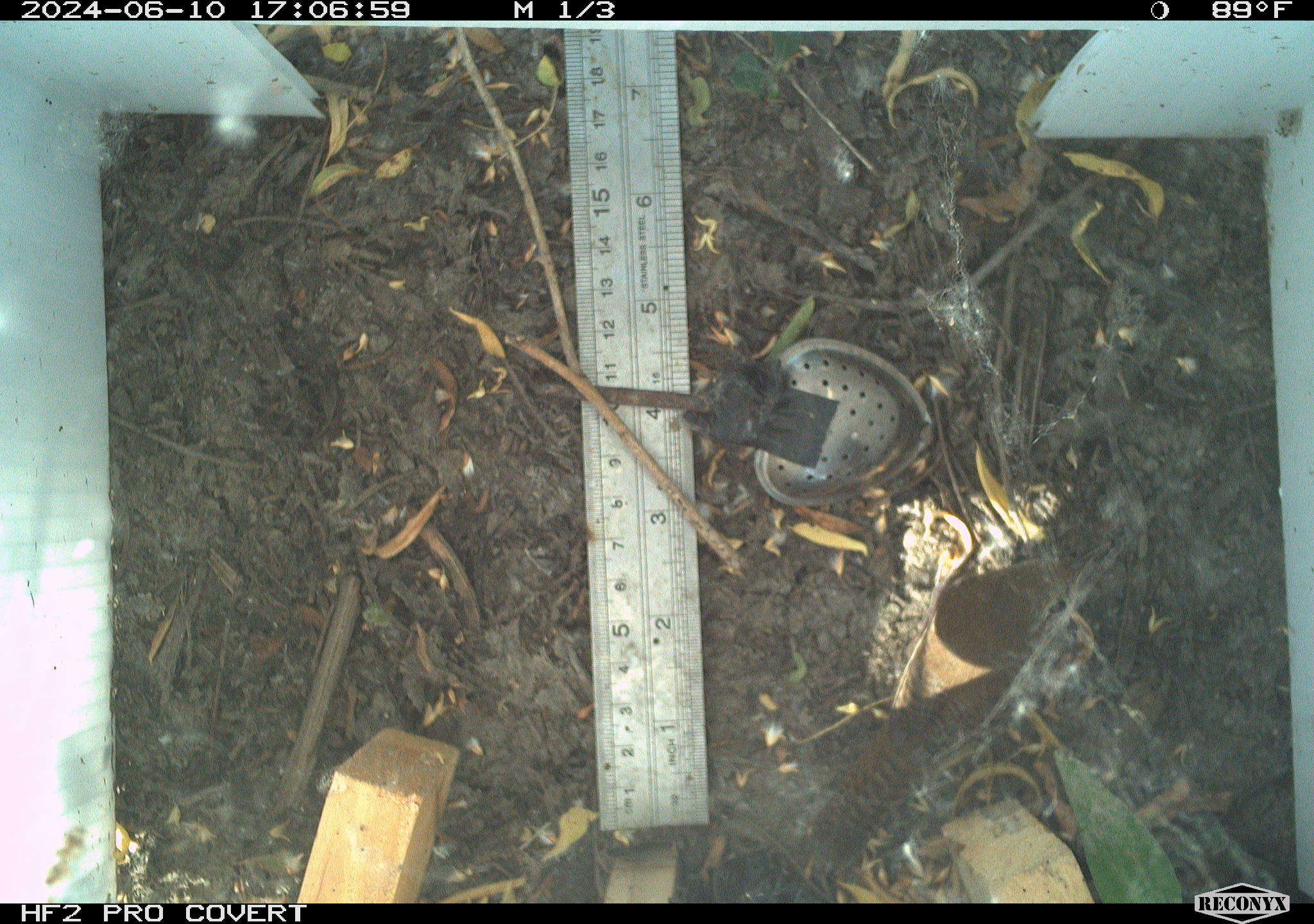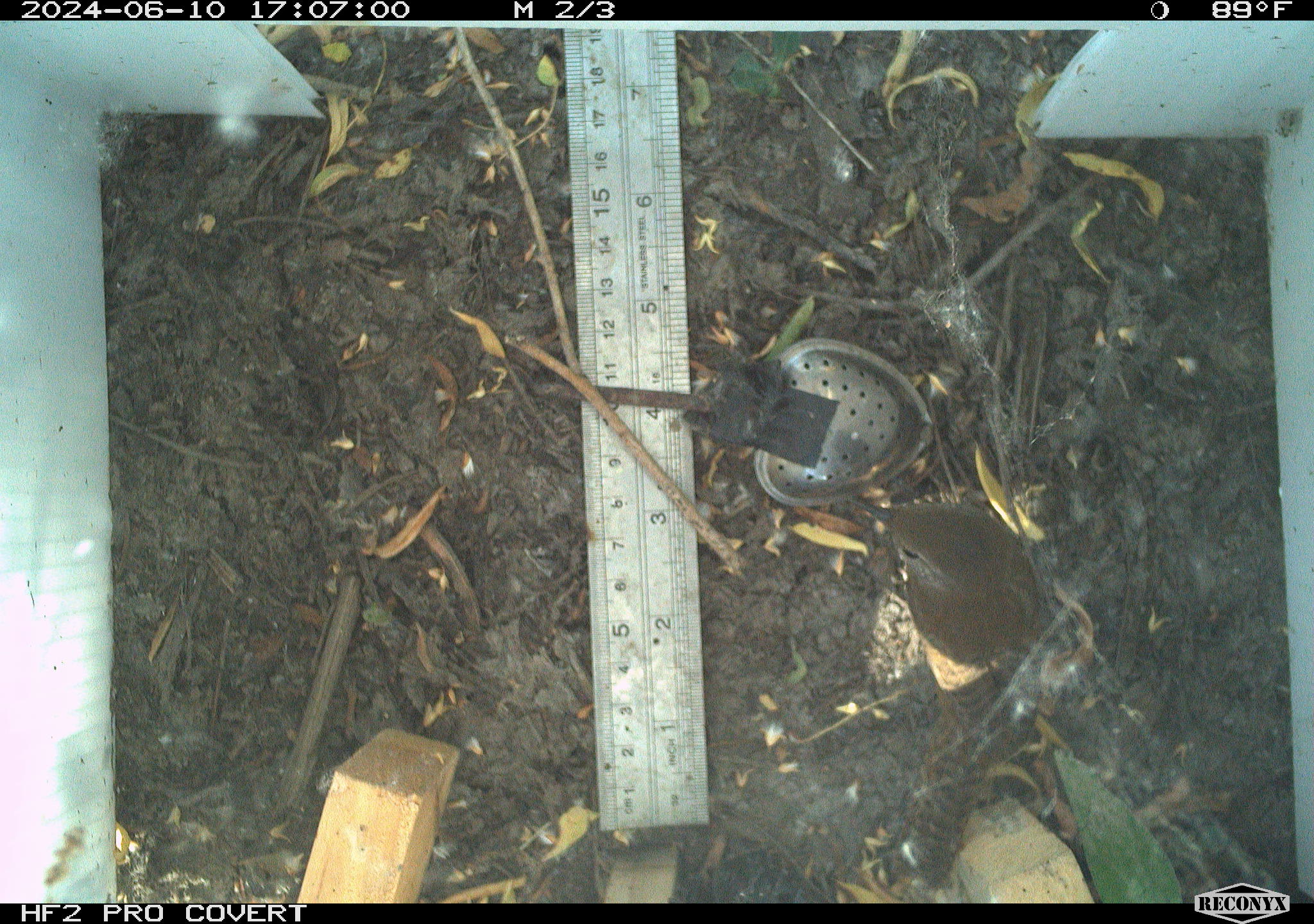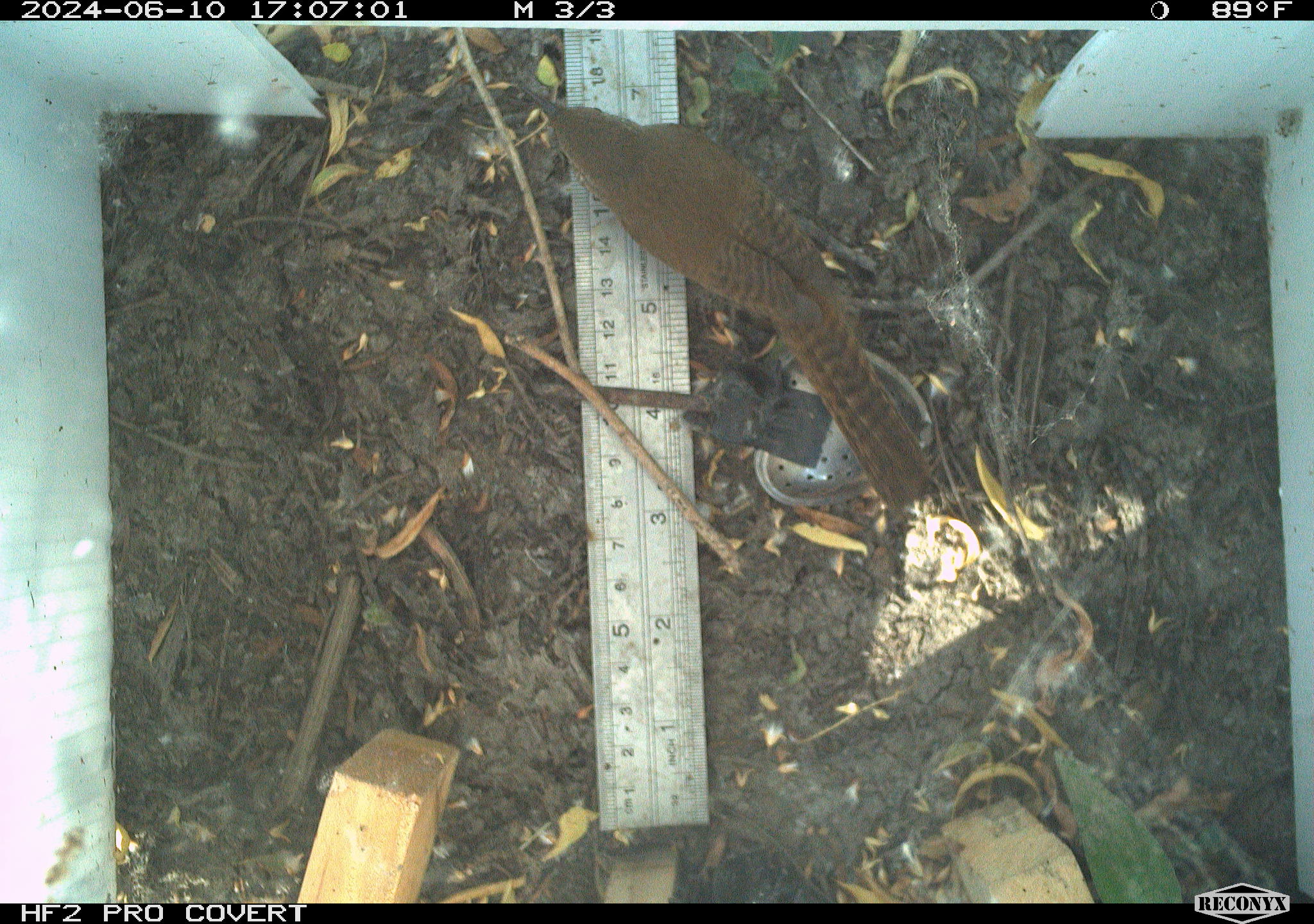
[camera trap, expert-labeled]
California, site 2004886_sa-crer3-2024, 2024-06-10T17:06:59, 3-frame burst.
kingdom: Animalia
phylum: Chordata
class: Aves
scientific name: Aves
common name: bird